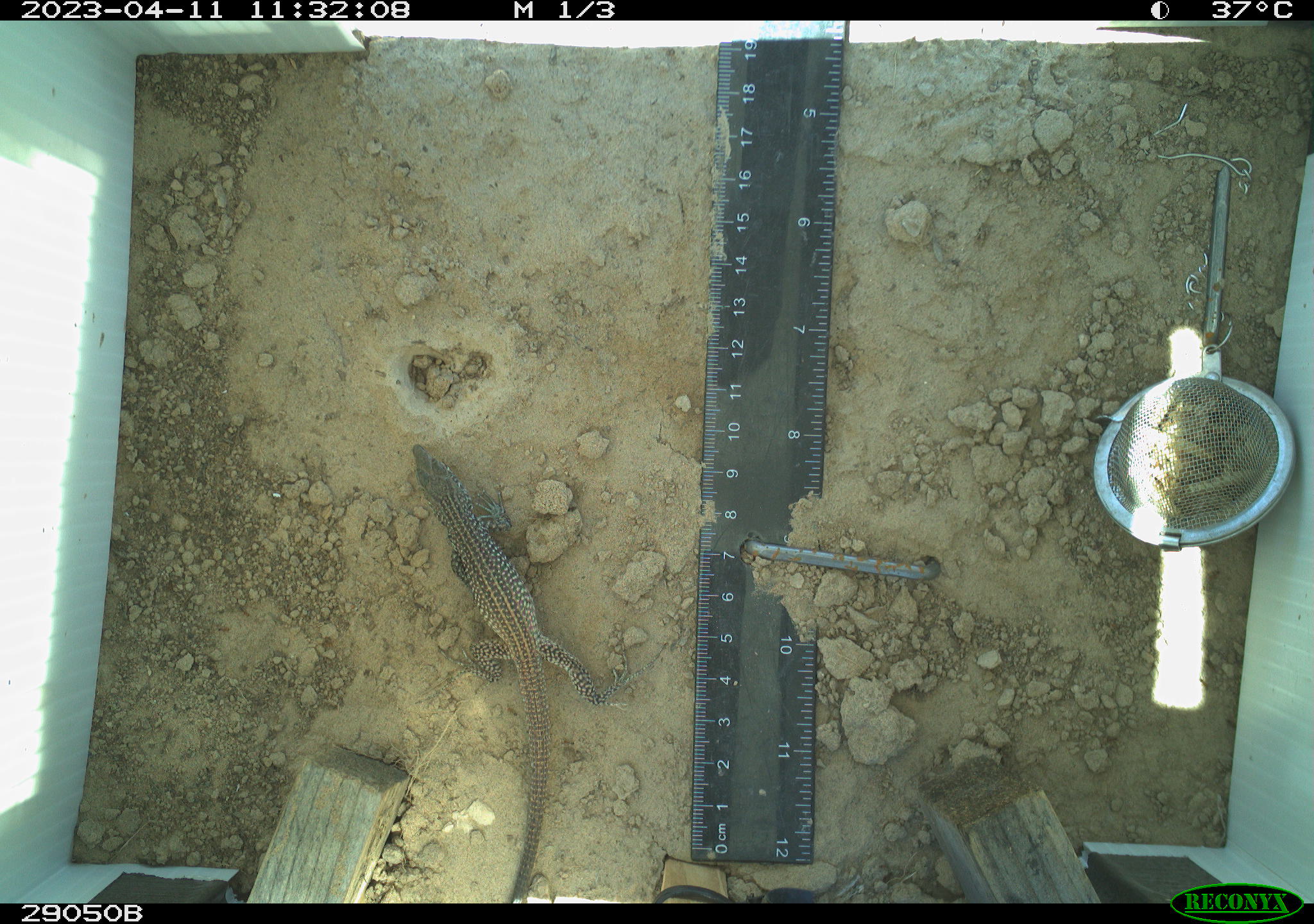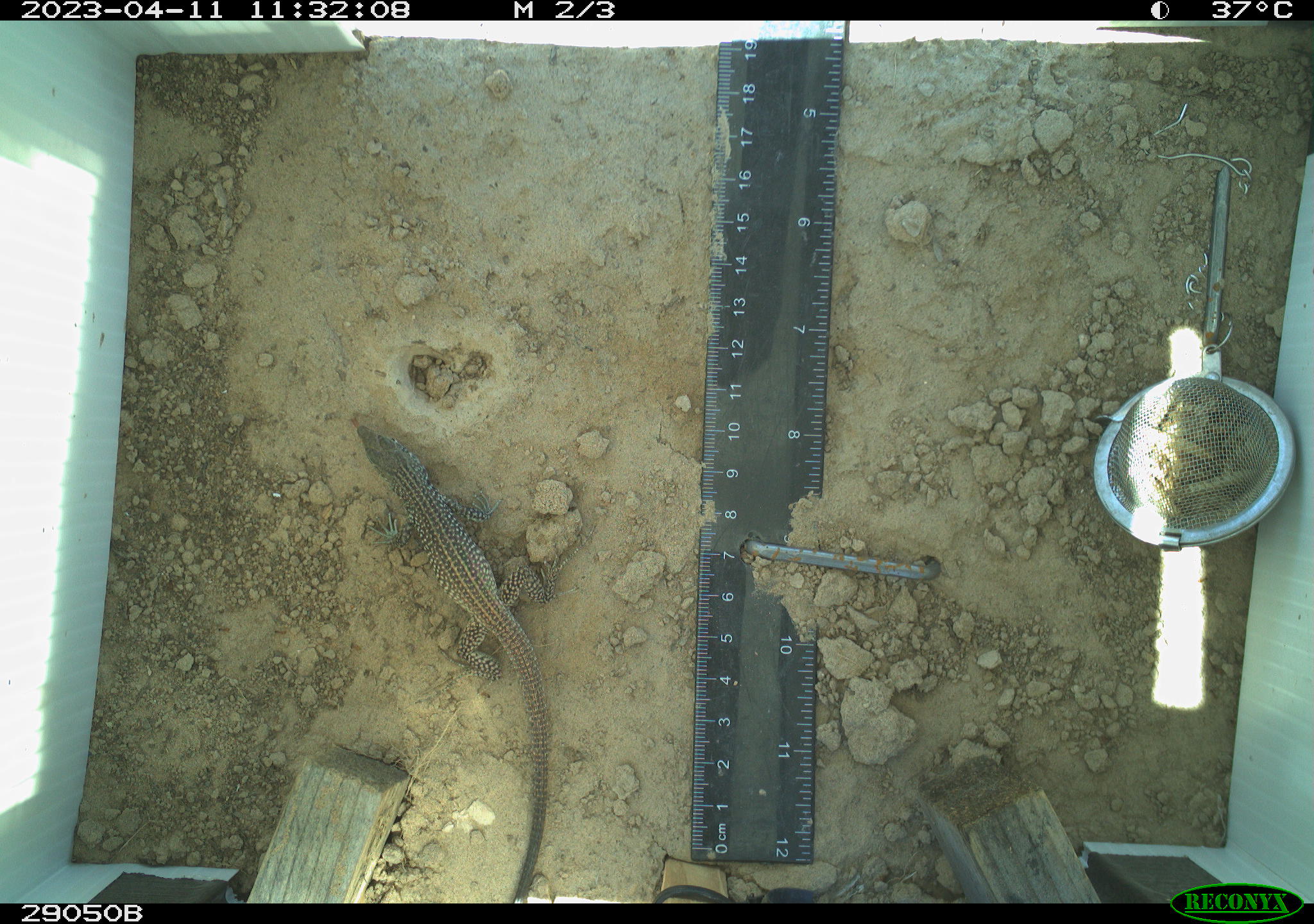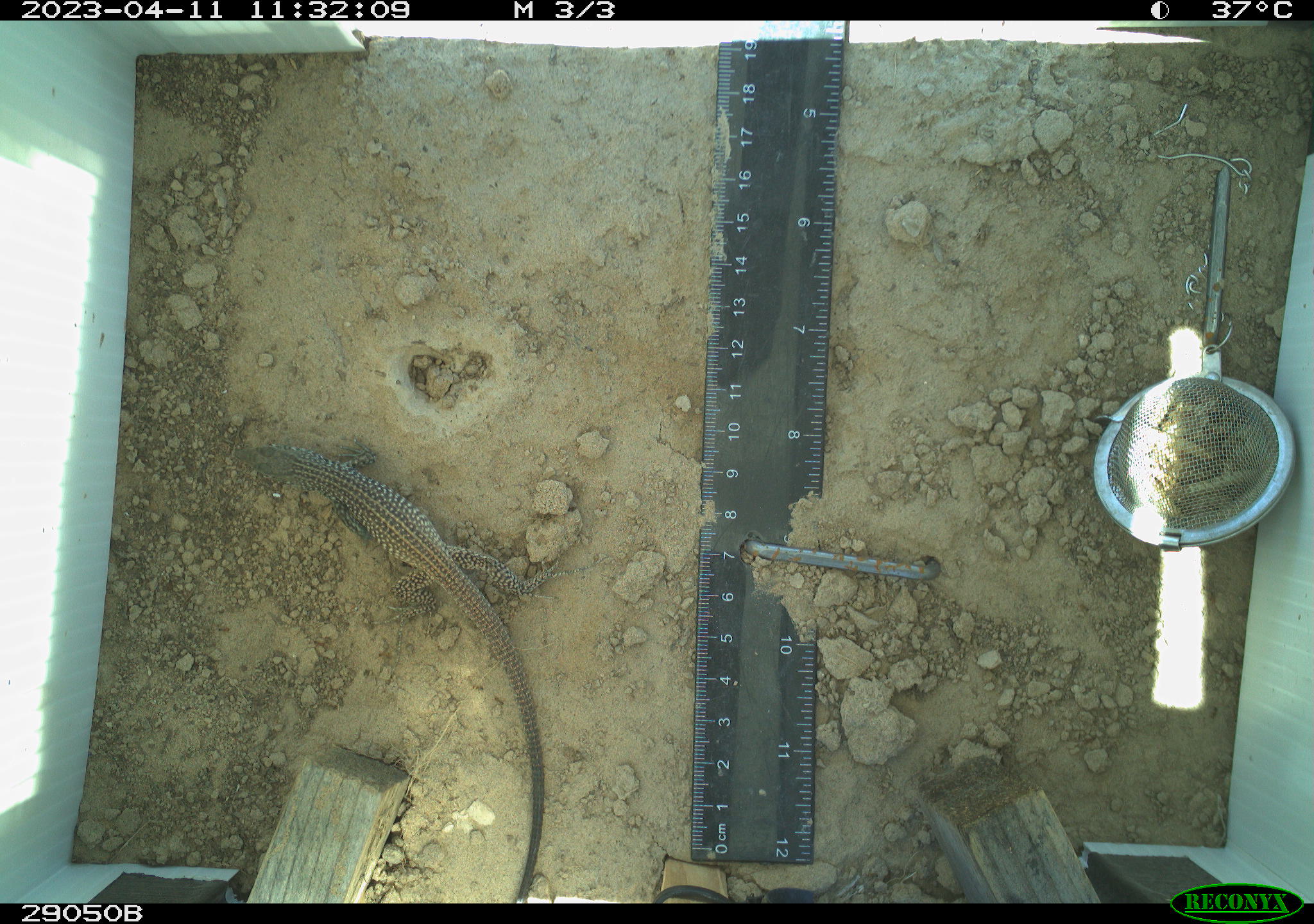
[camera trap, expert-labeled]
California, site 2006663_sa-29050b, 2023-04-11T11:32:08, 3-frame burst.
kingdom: Animalia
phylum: Chordata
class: Reptilia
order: Squamata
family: Teiidae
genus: Aspidoscelis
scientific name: Aspidoscelis tigris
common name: western whiptail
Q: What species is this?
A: Western whiptail (Aspidoscelis tigris).